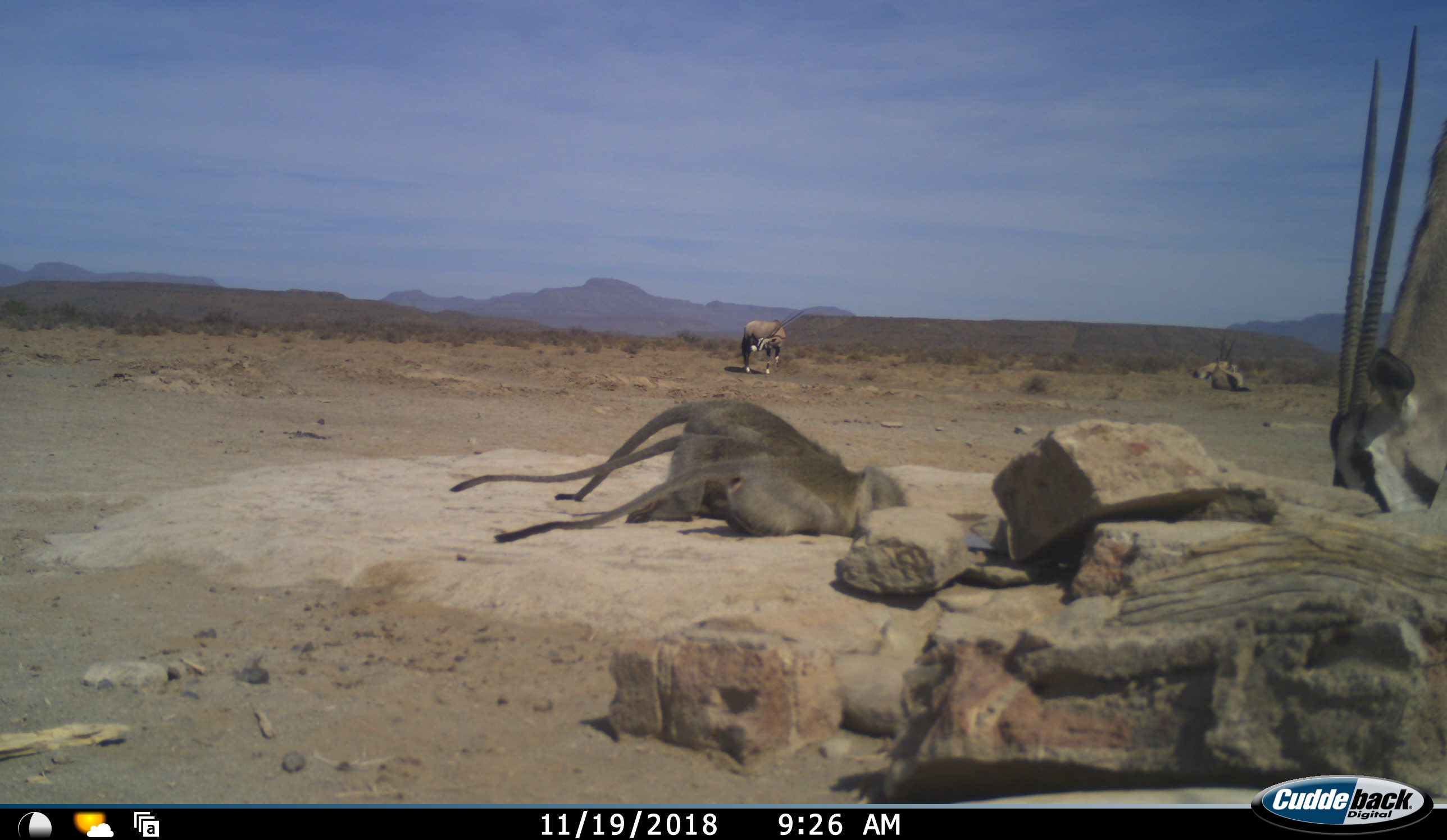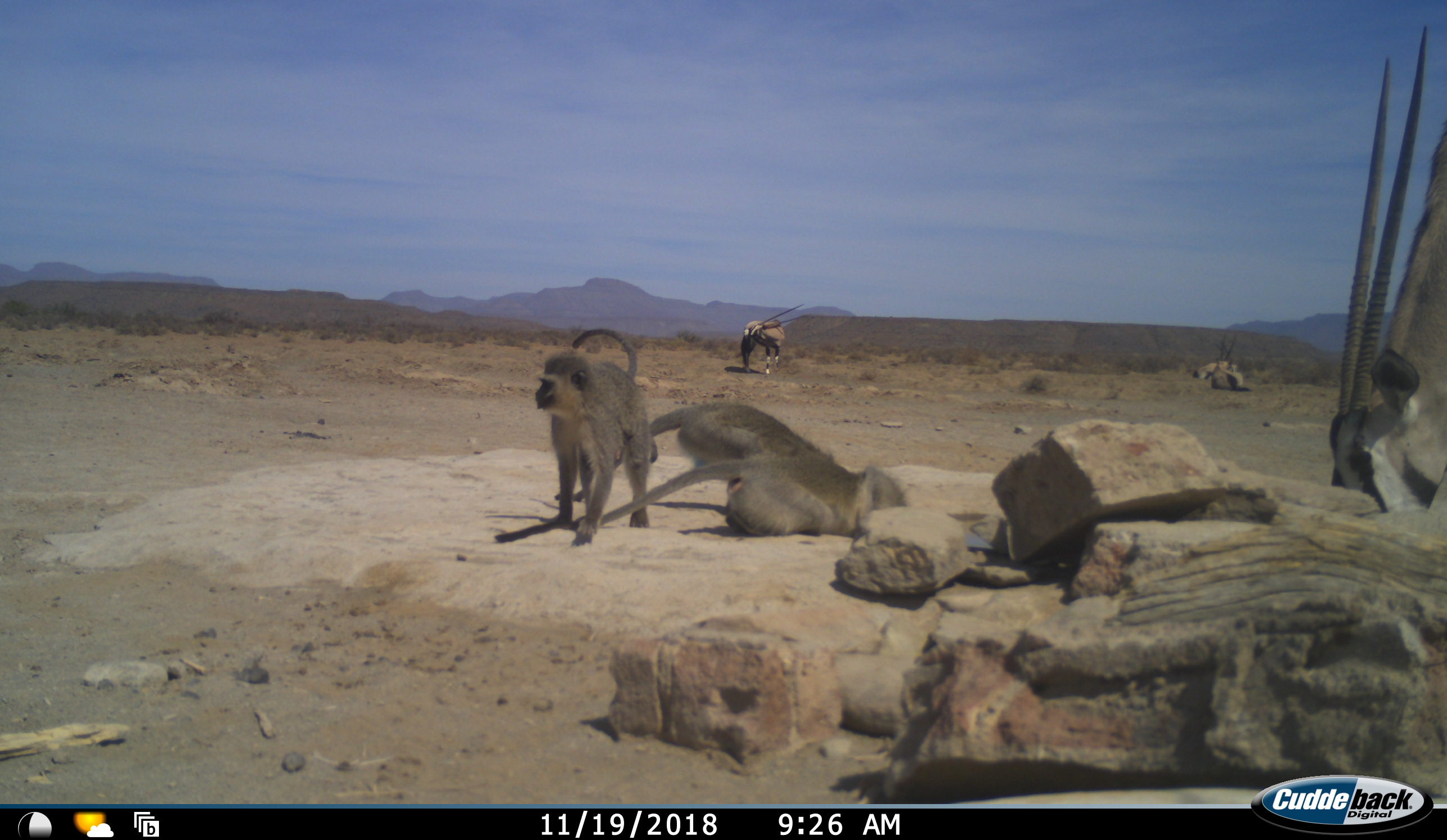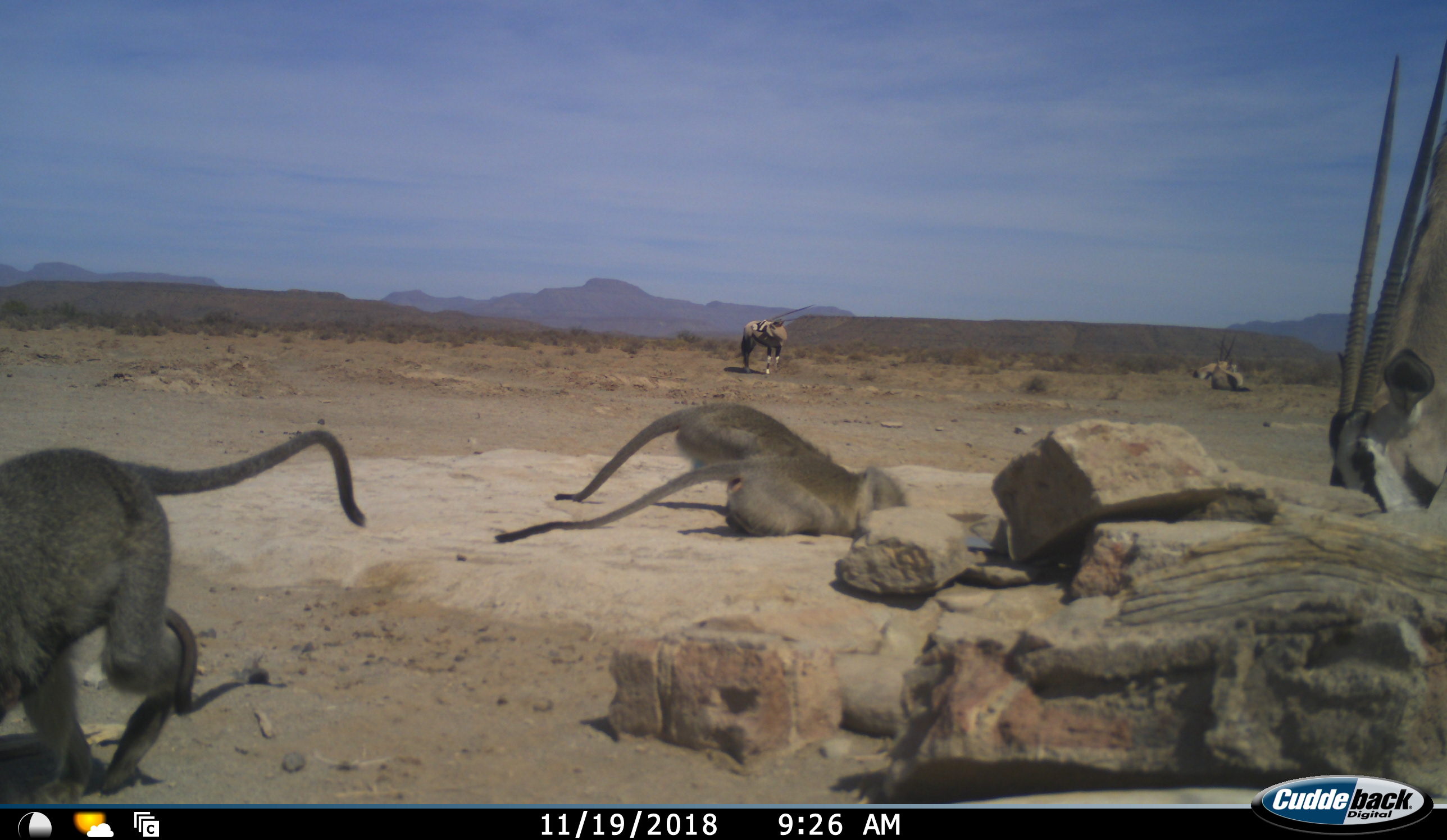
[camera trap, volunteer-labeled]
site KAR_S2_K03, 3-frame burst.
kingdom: Animalia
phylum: Chordata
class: Mammalia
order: Artiodactyla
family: Bovidae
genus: Oryx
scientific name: Oryx gazella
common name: gemsbok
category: oryx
Oryx (gemsbok) (Oryx gazella), count 4. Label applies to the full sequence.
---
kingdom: Animalia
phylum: Chordata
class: Mammalia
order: Primates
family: Cercopithecidae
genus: Chlorocebus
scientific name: Chlorocebus pygerythrus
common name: vervet monkey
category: monkeyvervet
Monkeyvervet (vervet monkey) (Chlorocebus pygerythrus), count 3. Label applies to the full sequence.